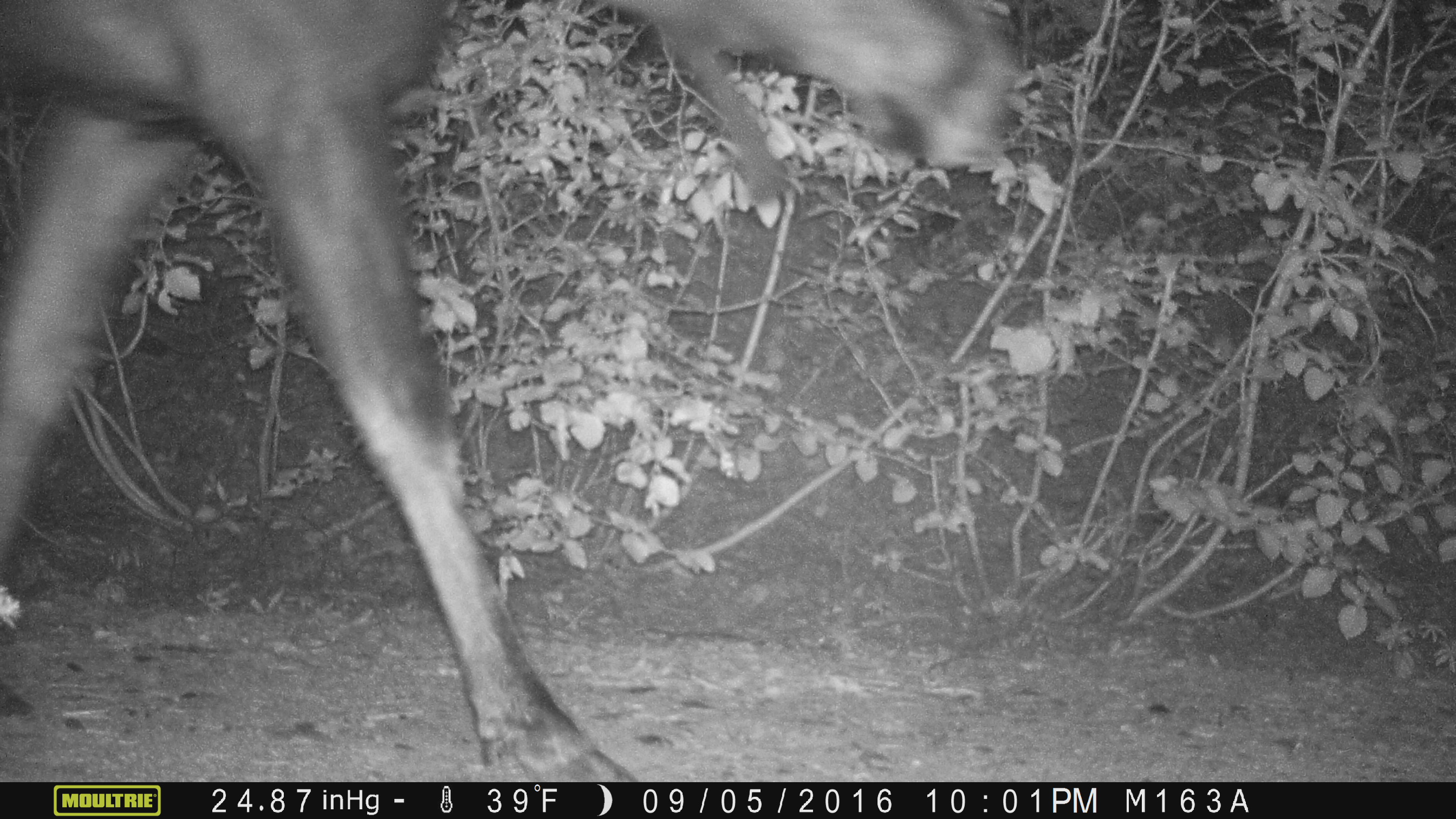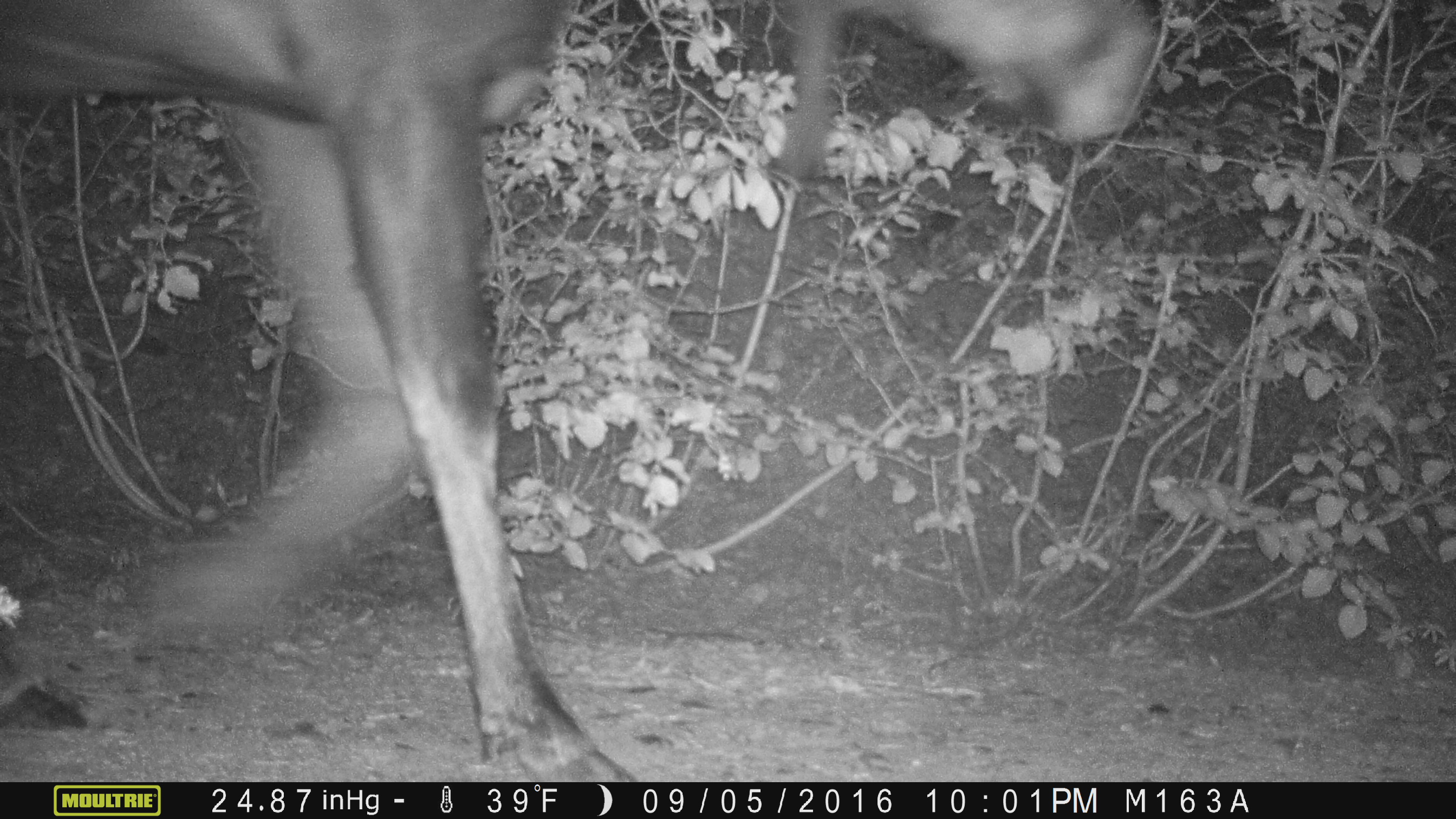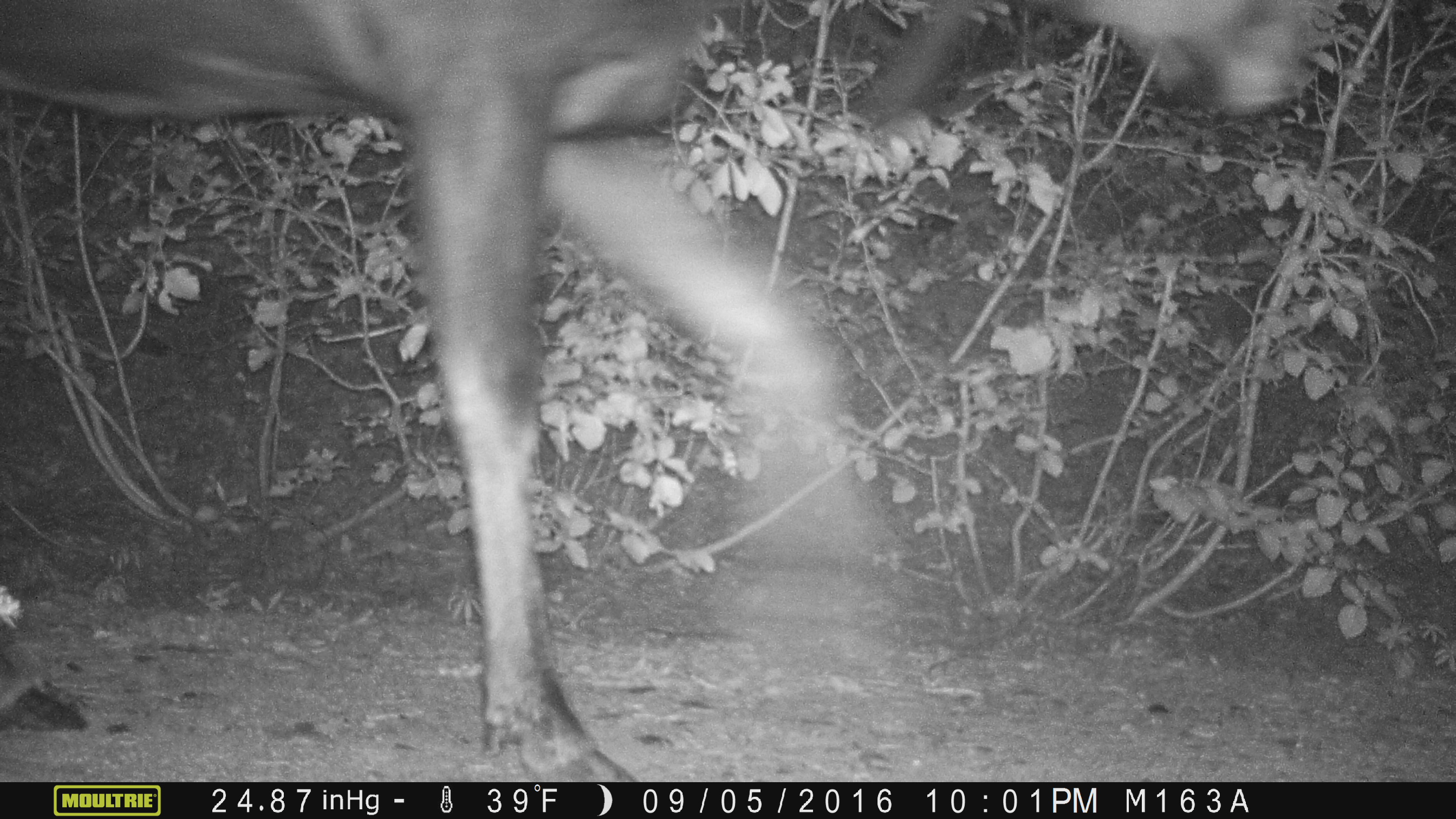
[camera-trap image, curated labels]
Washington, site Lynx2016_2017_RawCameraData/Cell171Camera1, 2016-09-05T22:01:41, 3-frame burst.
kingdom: Animalia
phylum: Chordata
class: Mammalia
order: Artiodactyla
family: Cervidae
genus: Alces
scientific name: Alces alces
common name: moose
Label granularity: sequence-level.